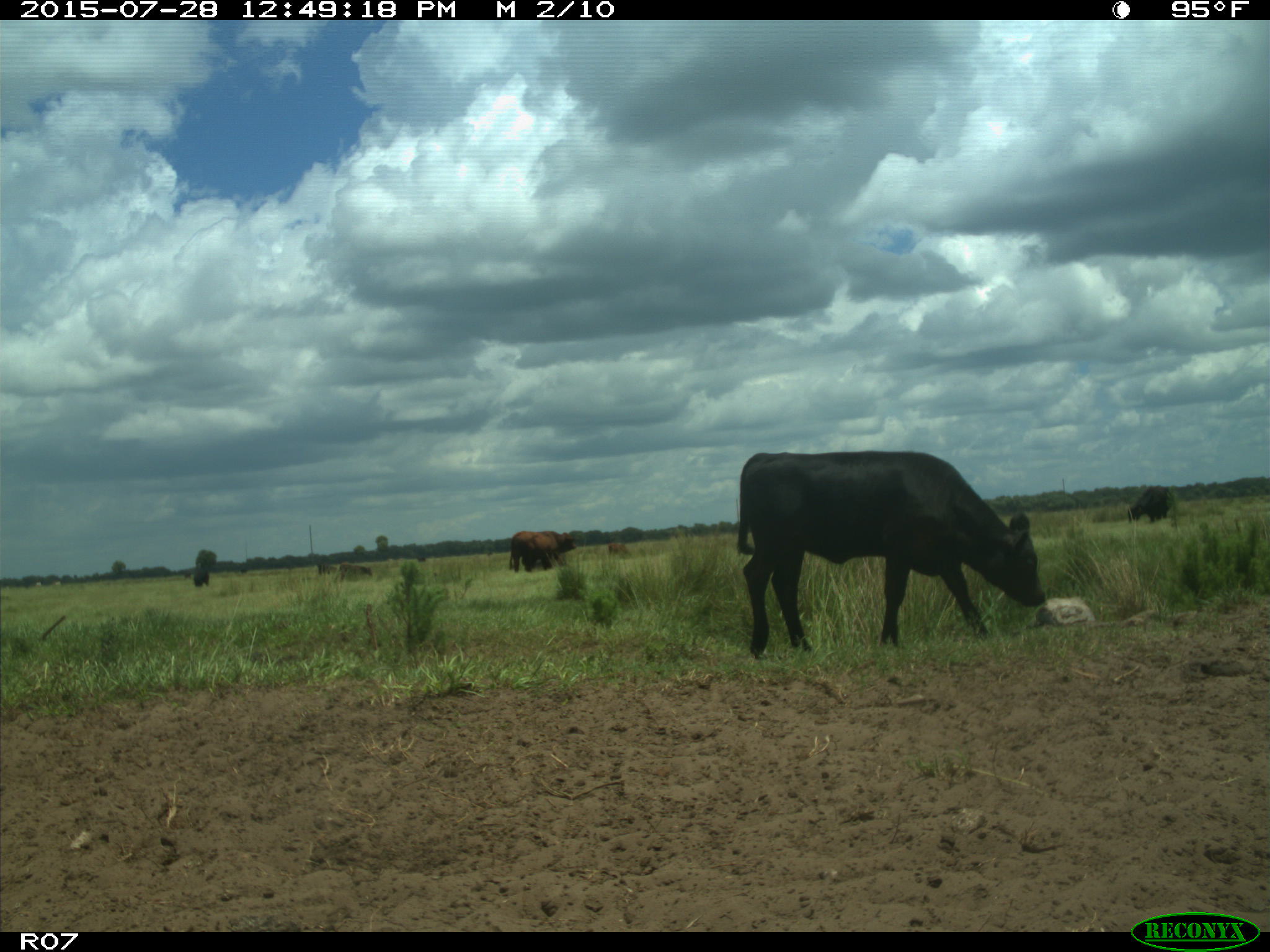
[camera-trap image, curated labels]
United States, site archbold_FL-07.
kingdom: Animalia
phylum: Chordata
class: Mammalia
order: Artiodactyla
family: Bovidae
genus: Bos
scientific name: Bos taurus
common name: domestic cow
Bos taurus (domestic cow).